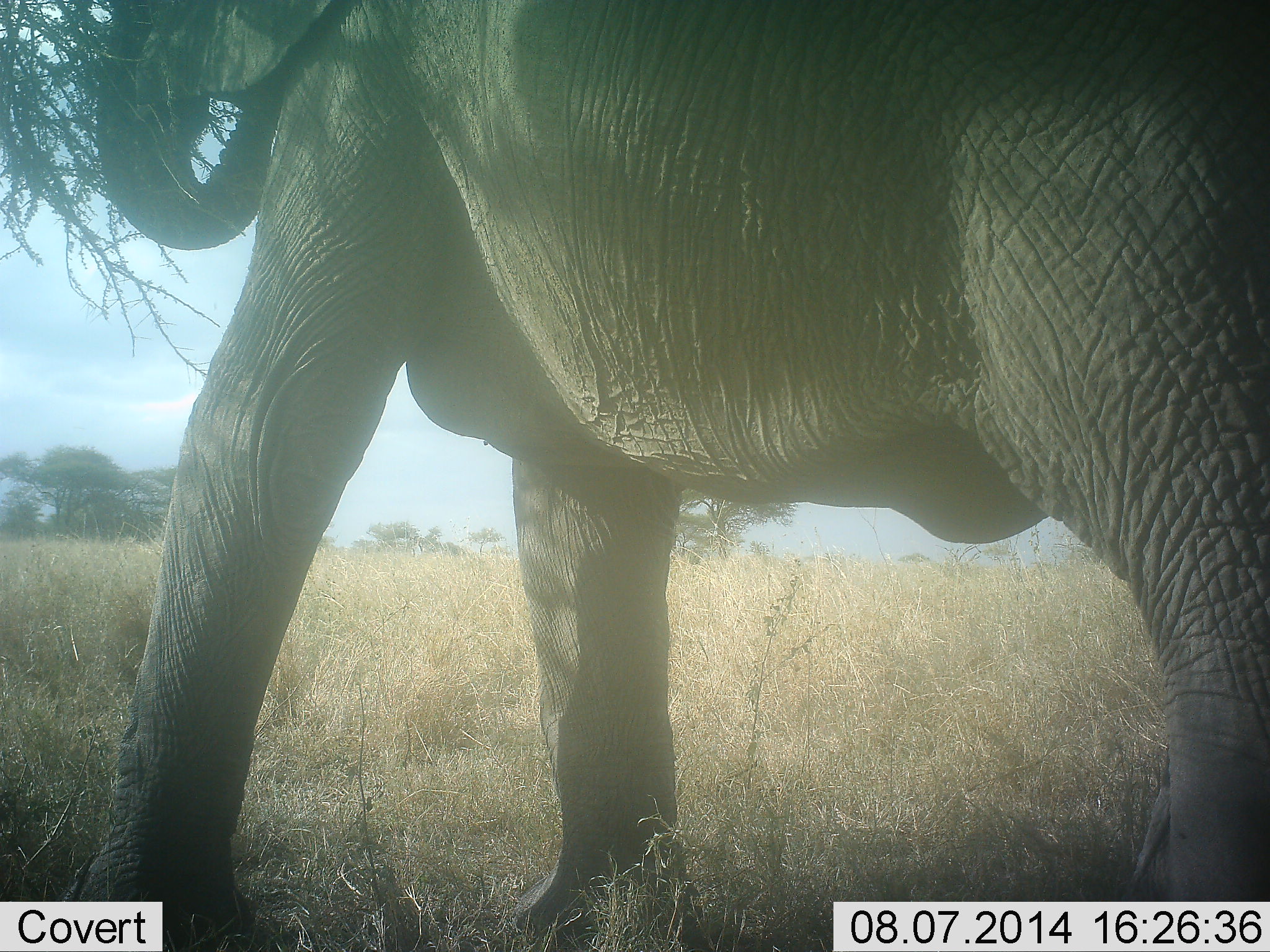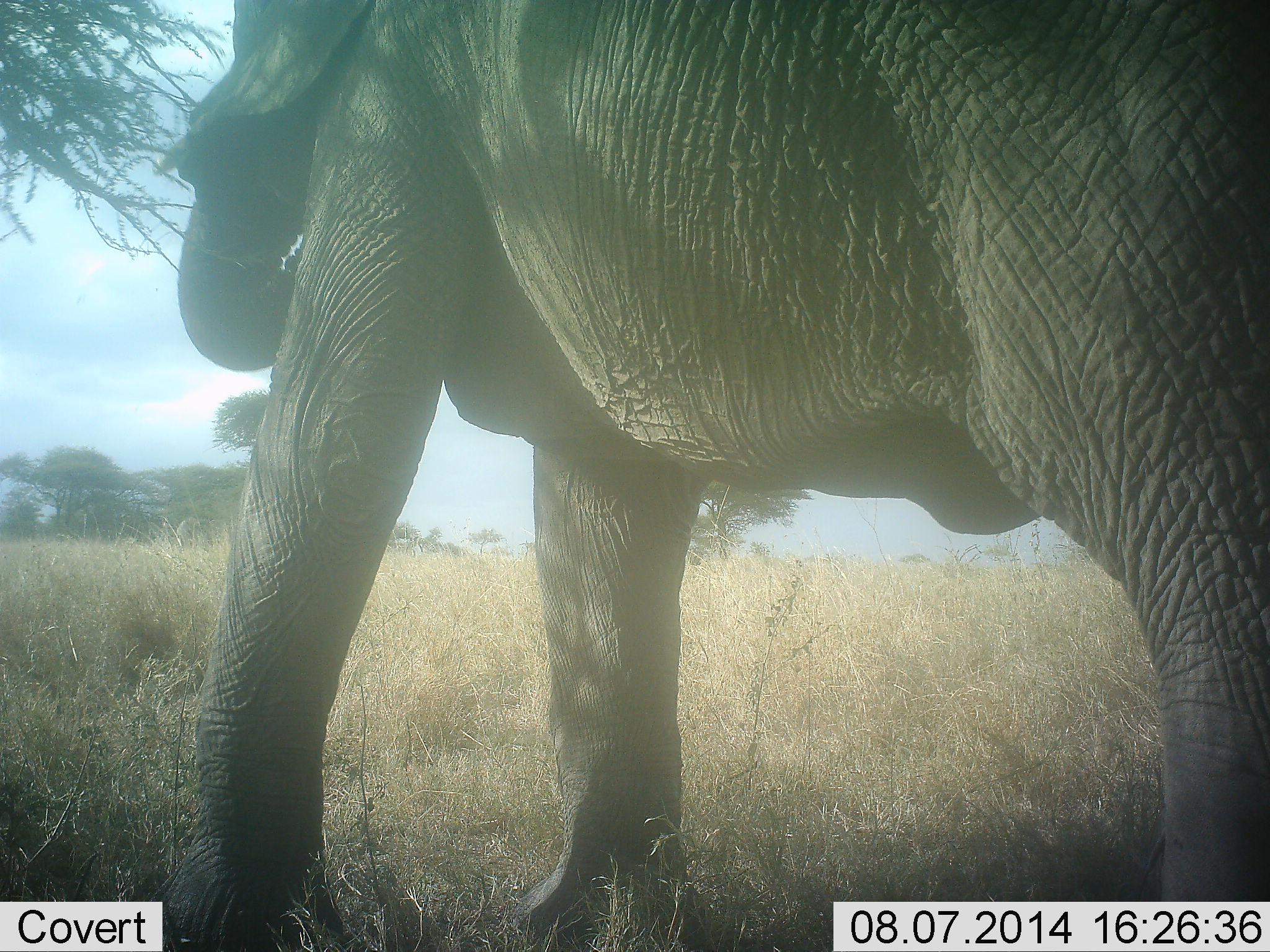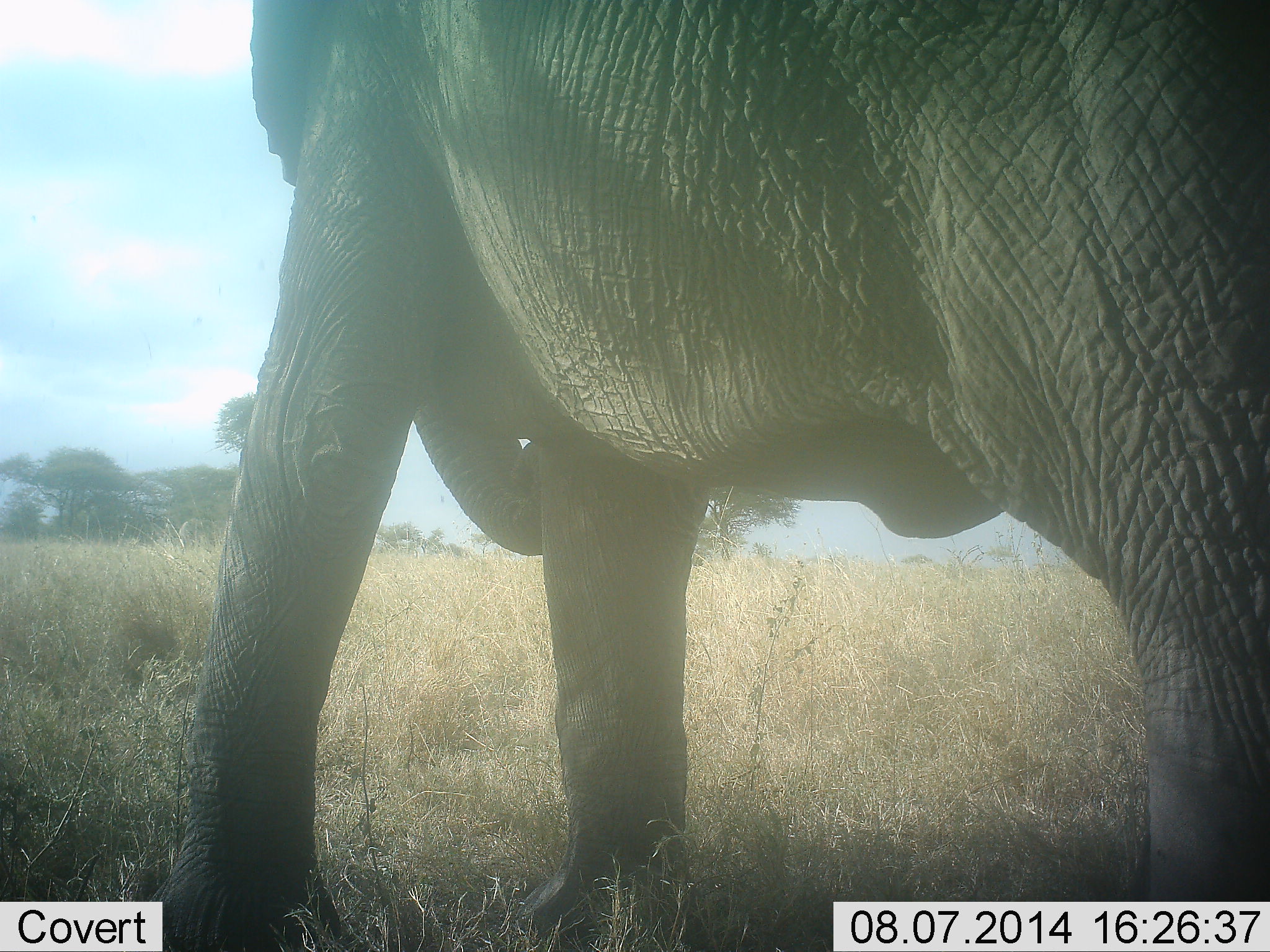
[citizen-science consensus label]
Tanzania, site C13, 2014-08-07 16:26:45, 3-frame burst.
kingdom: Animalia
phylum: Chordata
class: Mammalia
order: Proboscidea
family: Elephantidae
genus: Loxodonta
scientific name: Loxodonta africana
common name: african bush elephant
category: elephant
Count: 1.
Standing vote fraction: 60%.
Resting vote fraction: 0%.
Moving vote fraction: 10%.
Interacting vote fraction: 0%.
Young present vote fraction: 0%.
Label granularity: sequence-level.